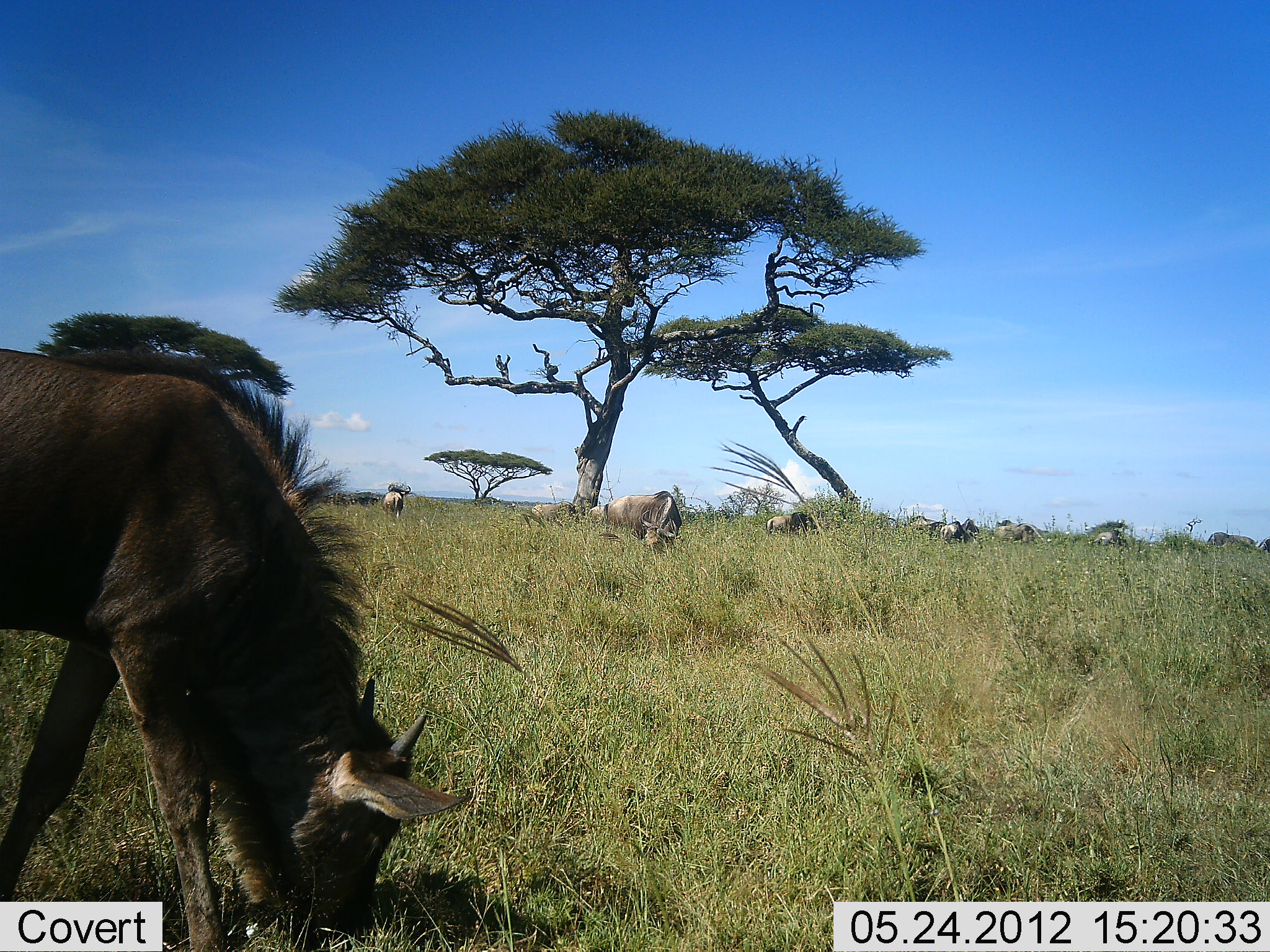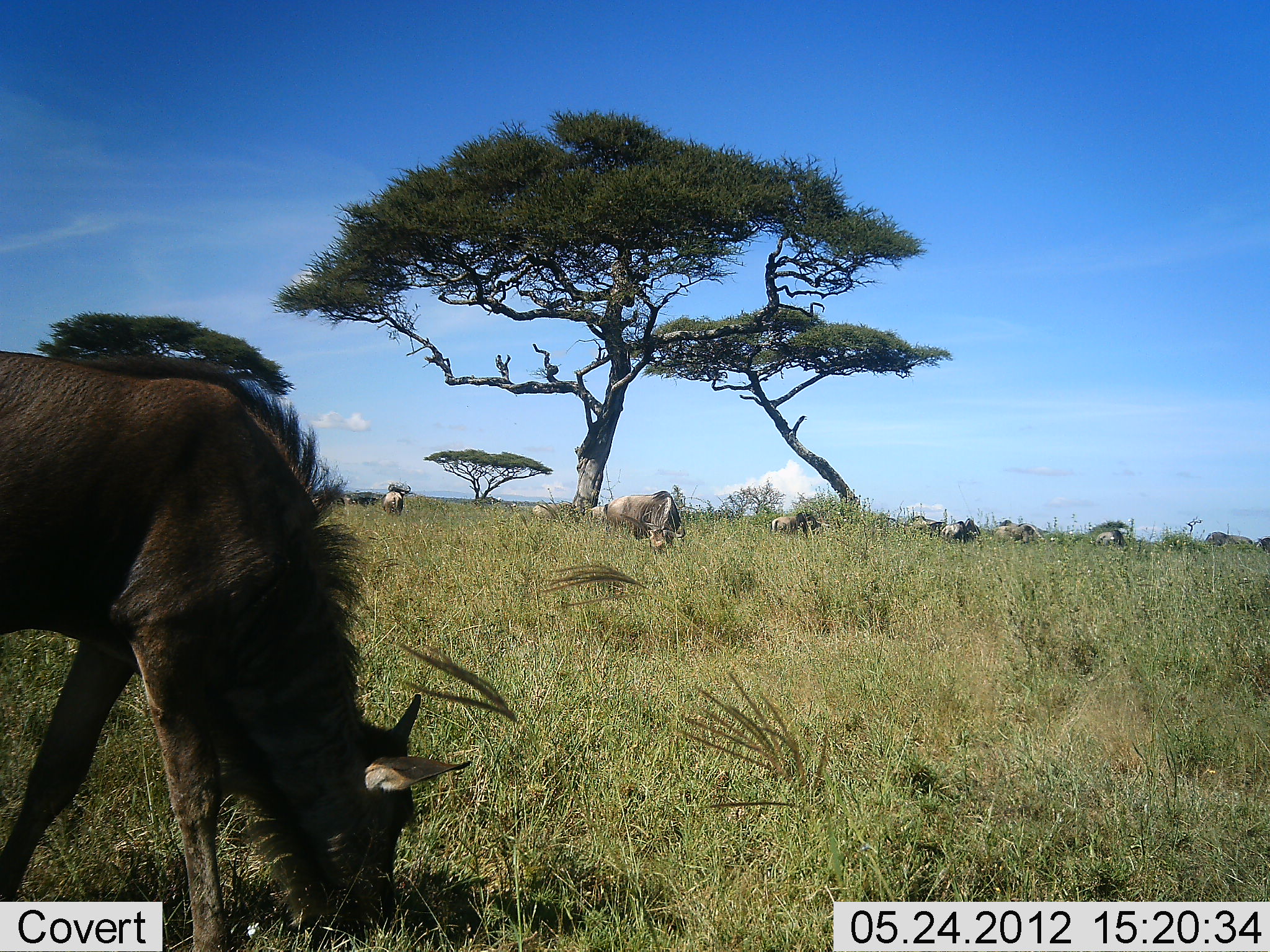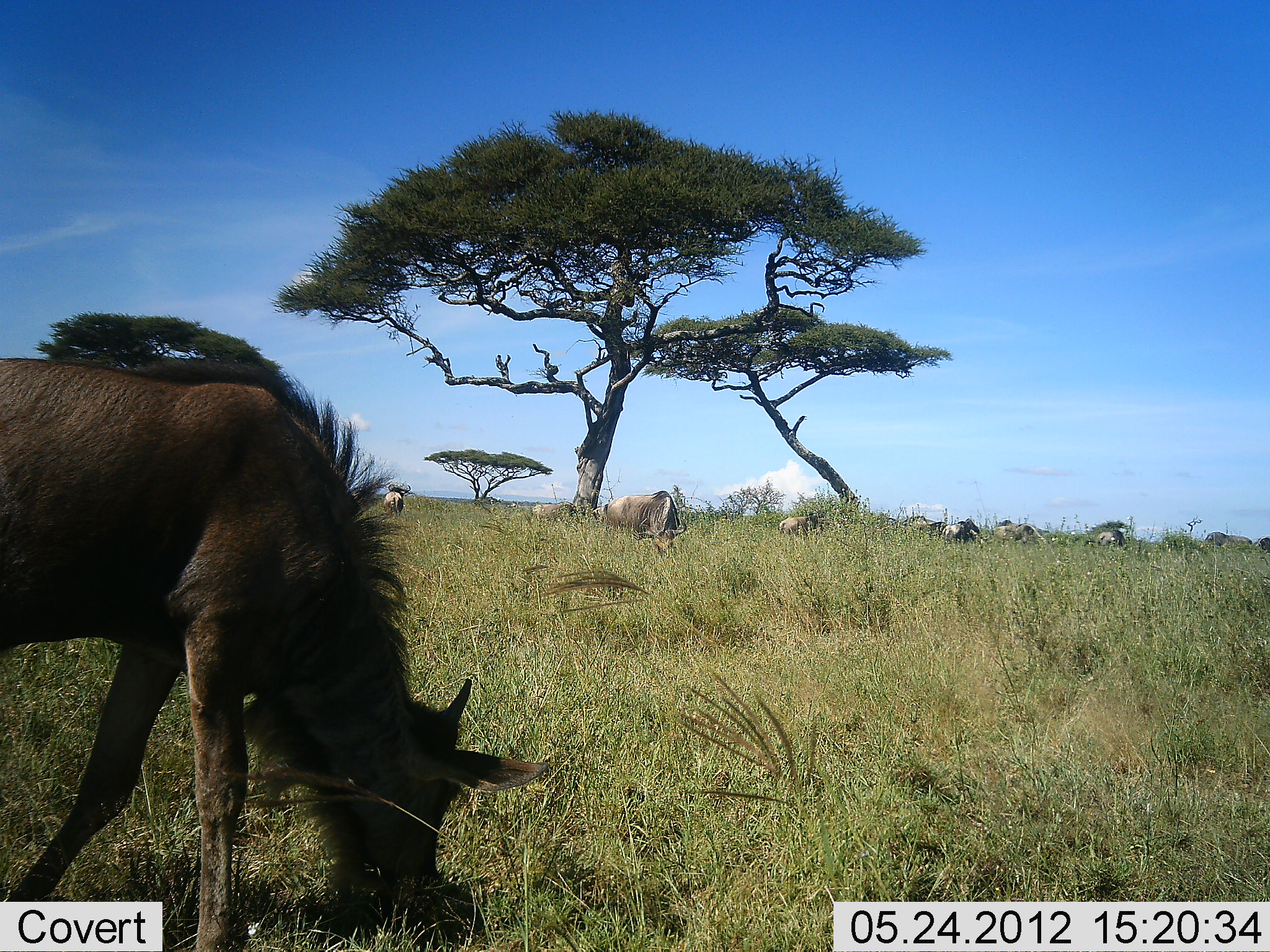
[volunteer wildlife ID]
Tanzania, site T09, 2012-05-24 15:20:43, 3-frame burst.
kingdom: Animalia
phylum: Chordata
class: Mammalia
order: Artiodactyla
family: Bovidae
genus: Connochaetes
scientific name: Connochaetes taurinus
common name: blue wildebeest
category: wildebeest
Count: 11-50.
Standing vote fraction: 30%.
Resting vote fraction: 0%.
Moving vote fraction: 0%.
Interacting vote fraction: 0%.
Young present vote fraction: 10%.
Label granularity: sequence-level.